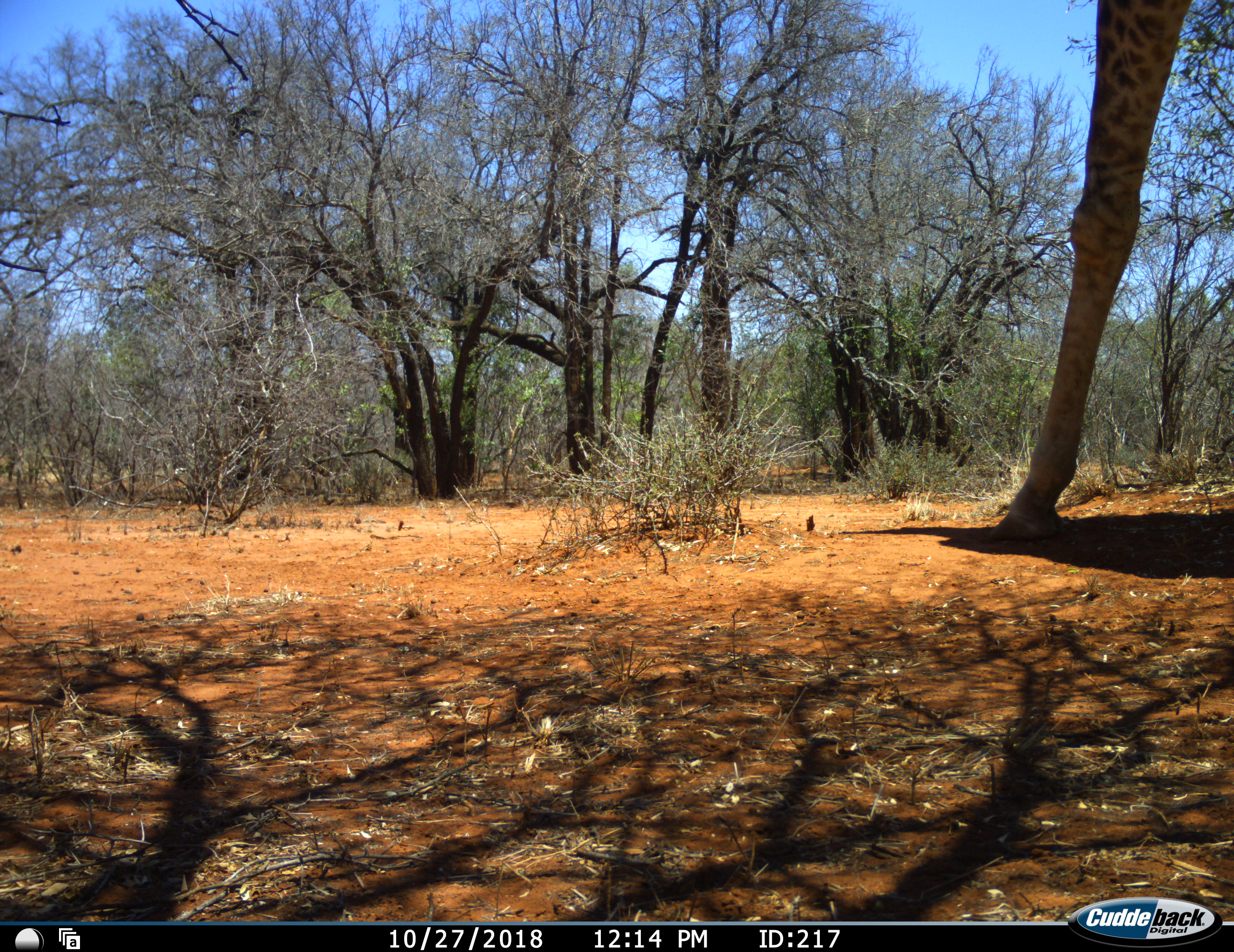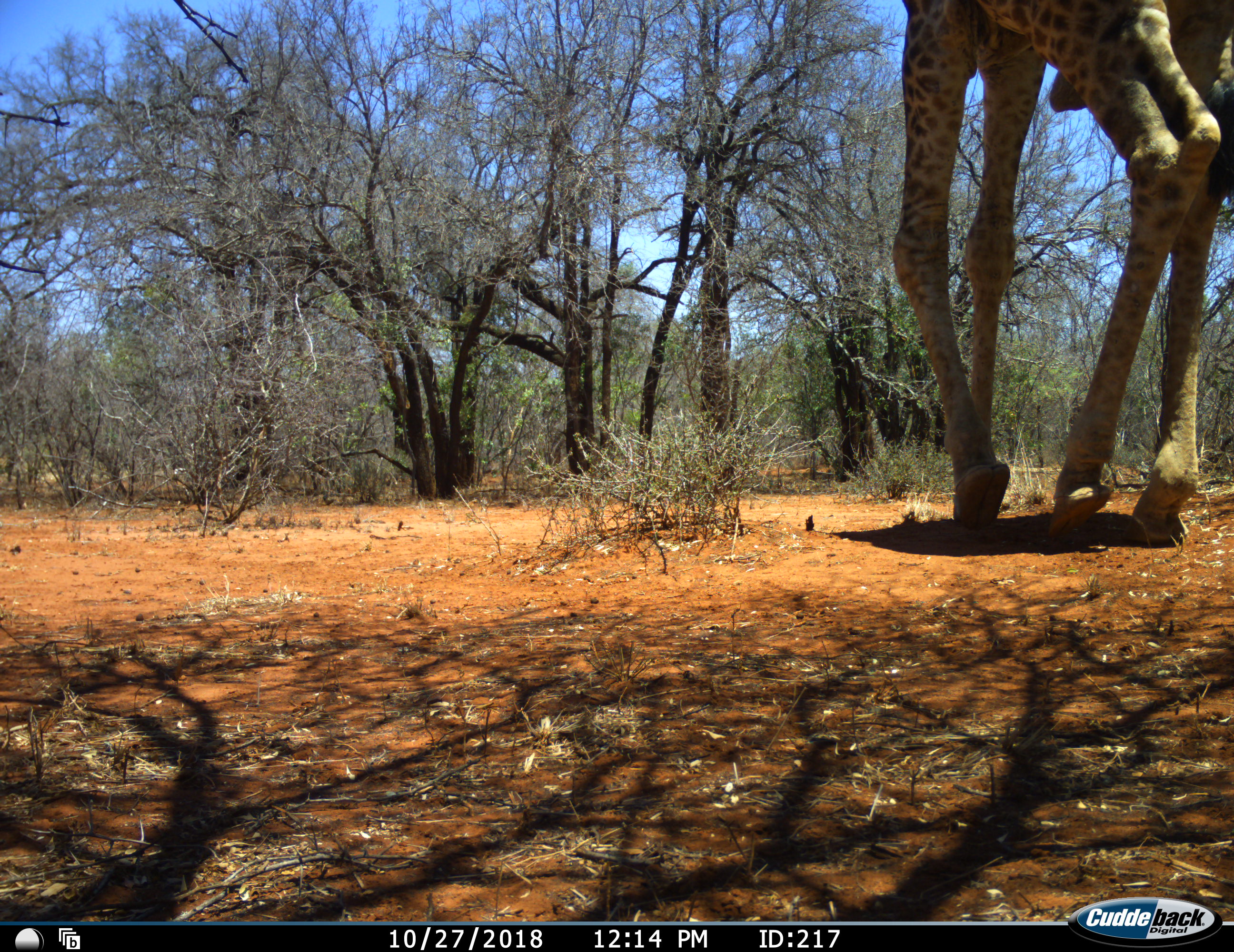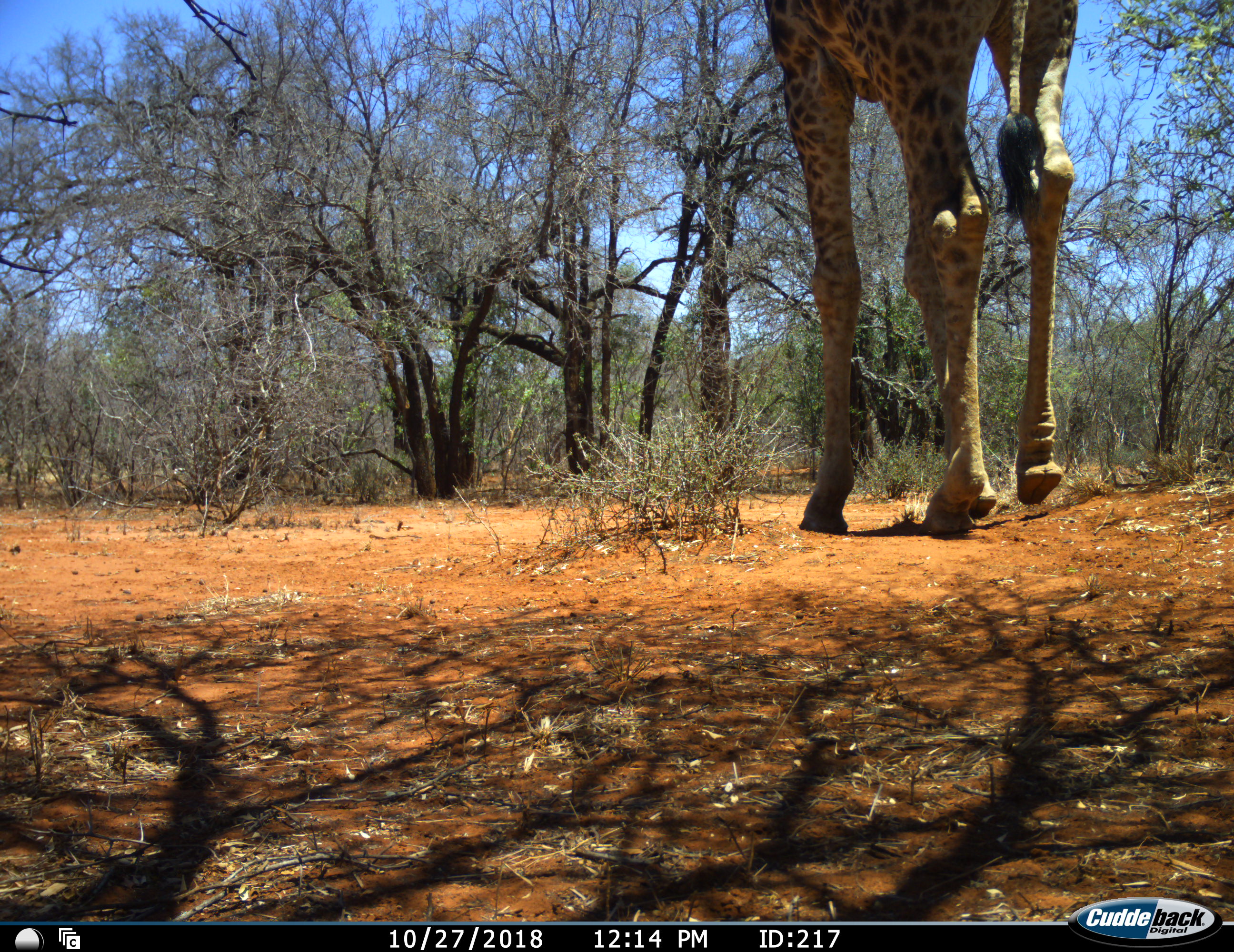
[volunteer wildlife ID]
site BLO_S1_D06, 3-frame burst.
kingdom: Animalia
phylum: Chordata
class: Mammalia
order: Artiodactyla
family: Giraffidae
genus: Giraffa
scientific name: Giraffa camelopardalis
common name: giraffe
Giraffe (Giraffa camelopardalis), count 1. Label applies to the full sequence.